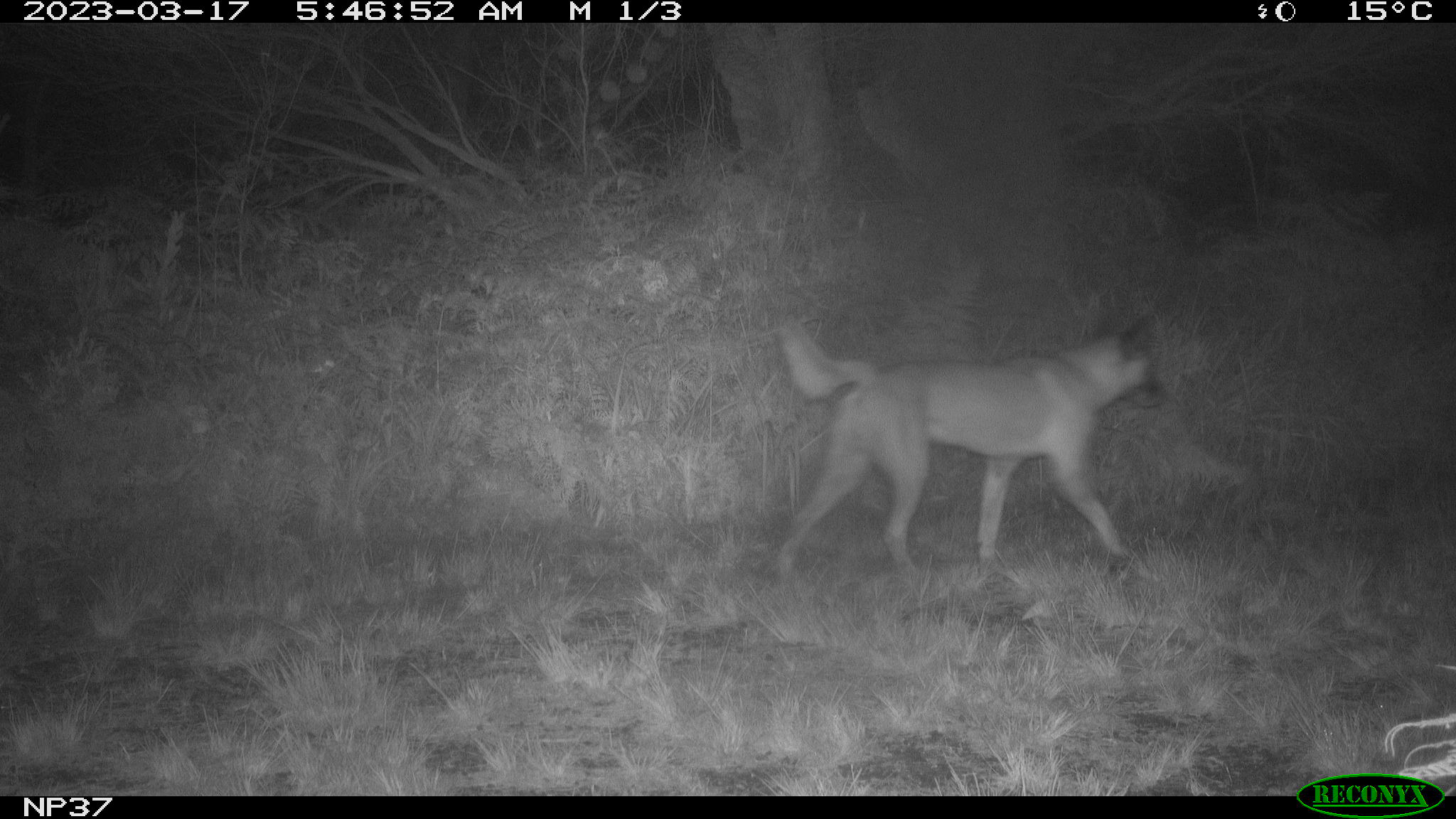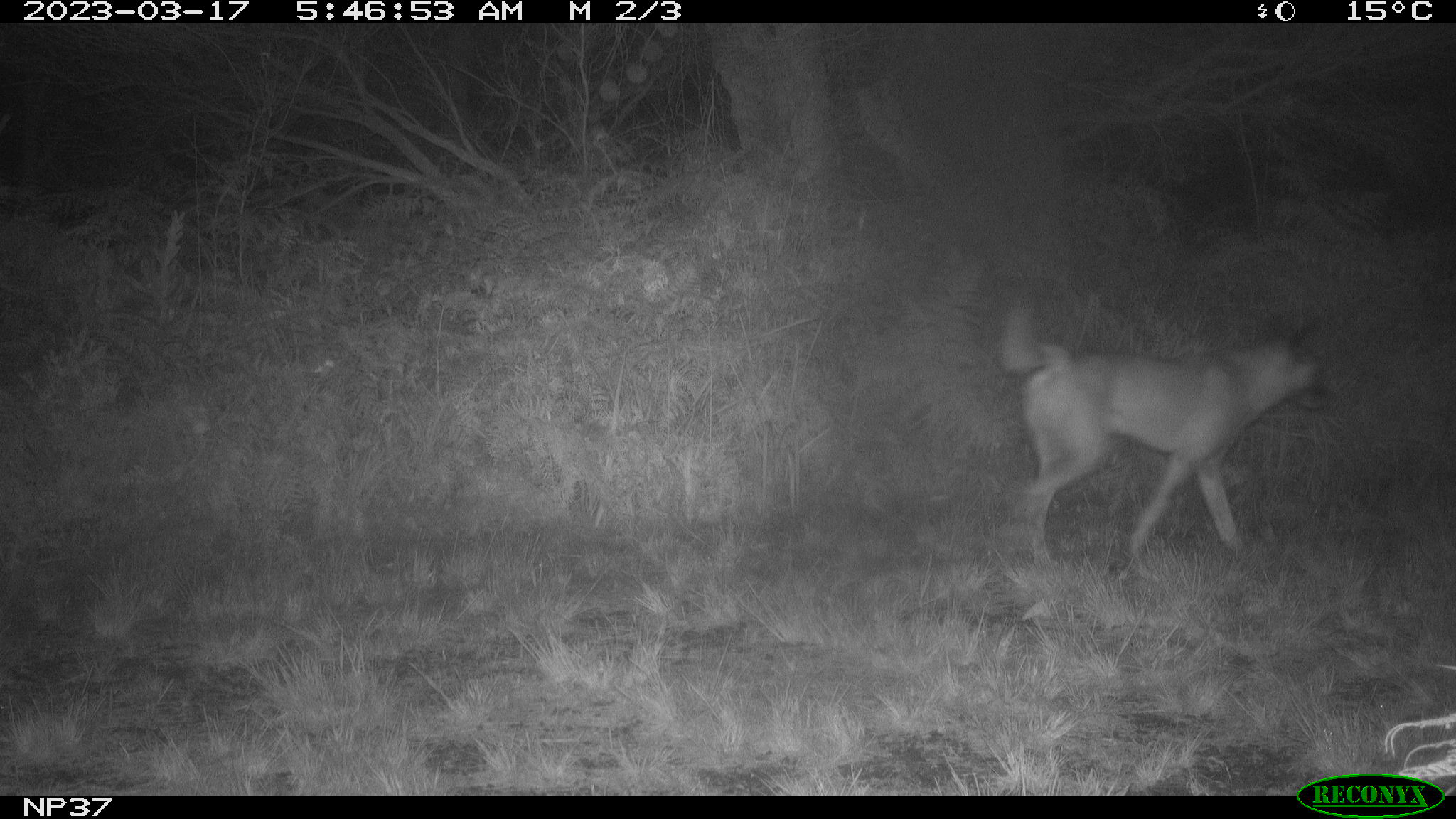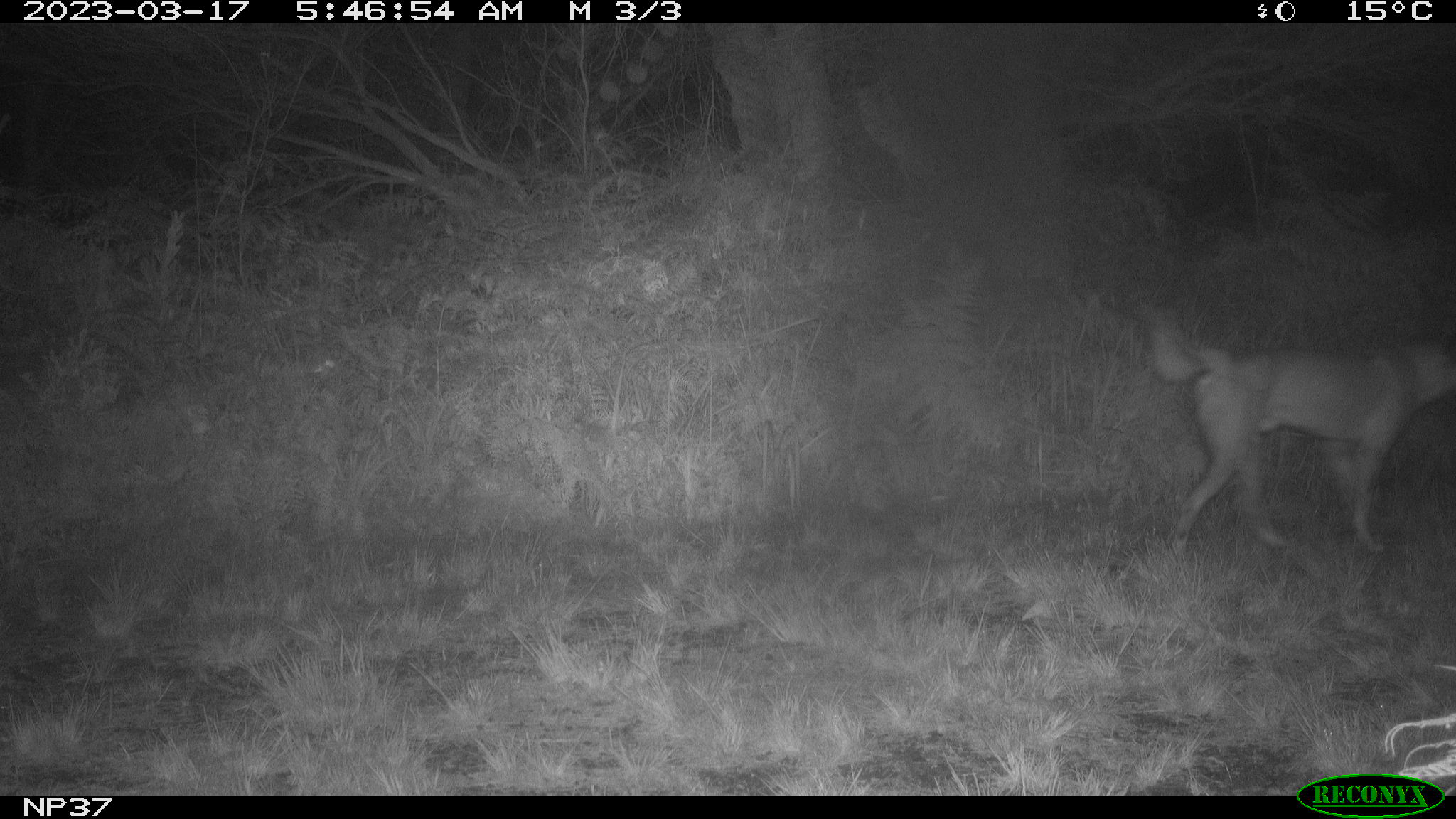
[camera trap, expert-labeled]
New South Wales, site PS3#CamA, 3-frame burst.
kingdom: Animalia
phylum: Chordata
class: Mammalia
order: Carnivora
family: Canidae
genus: Canis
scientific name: Canis familiaris dingo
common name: dingo